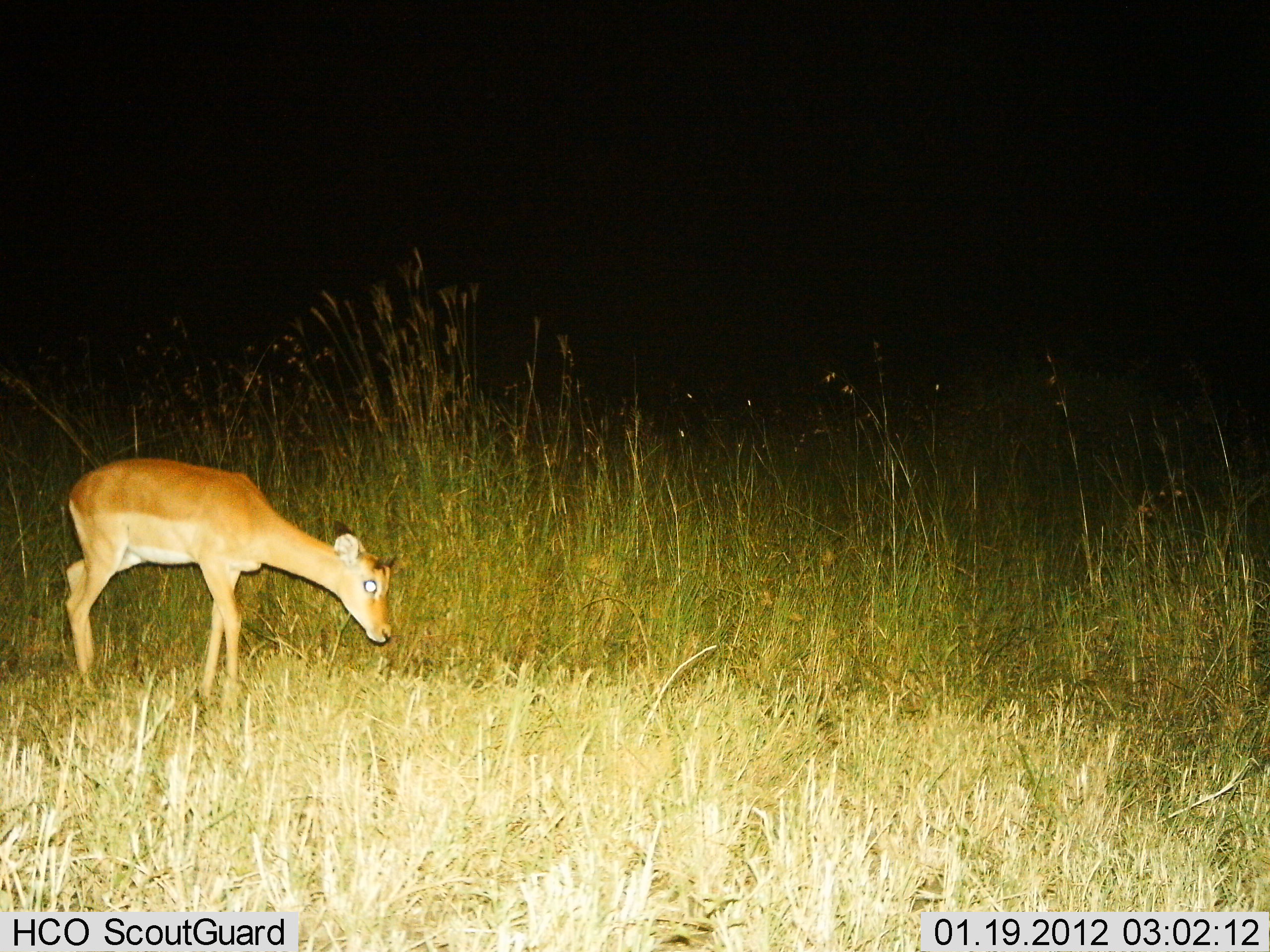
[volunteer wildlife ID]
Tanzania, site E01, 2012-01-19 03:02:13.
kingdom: Animalia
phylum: Chordata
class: Mammalia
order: Artiodactyla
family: Bovidae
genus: Aepyceros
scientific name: Aepyceros melampus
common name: impala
Impala (Aepyceros melampus), count 1. Behavior (volunteer vote fractions): standing 62%, resting 0%, moving 38%, interacting 0%. Young present (vote fraction): 12%. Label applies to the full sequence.